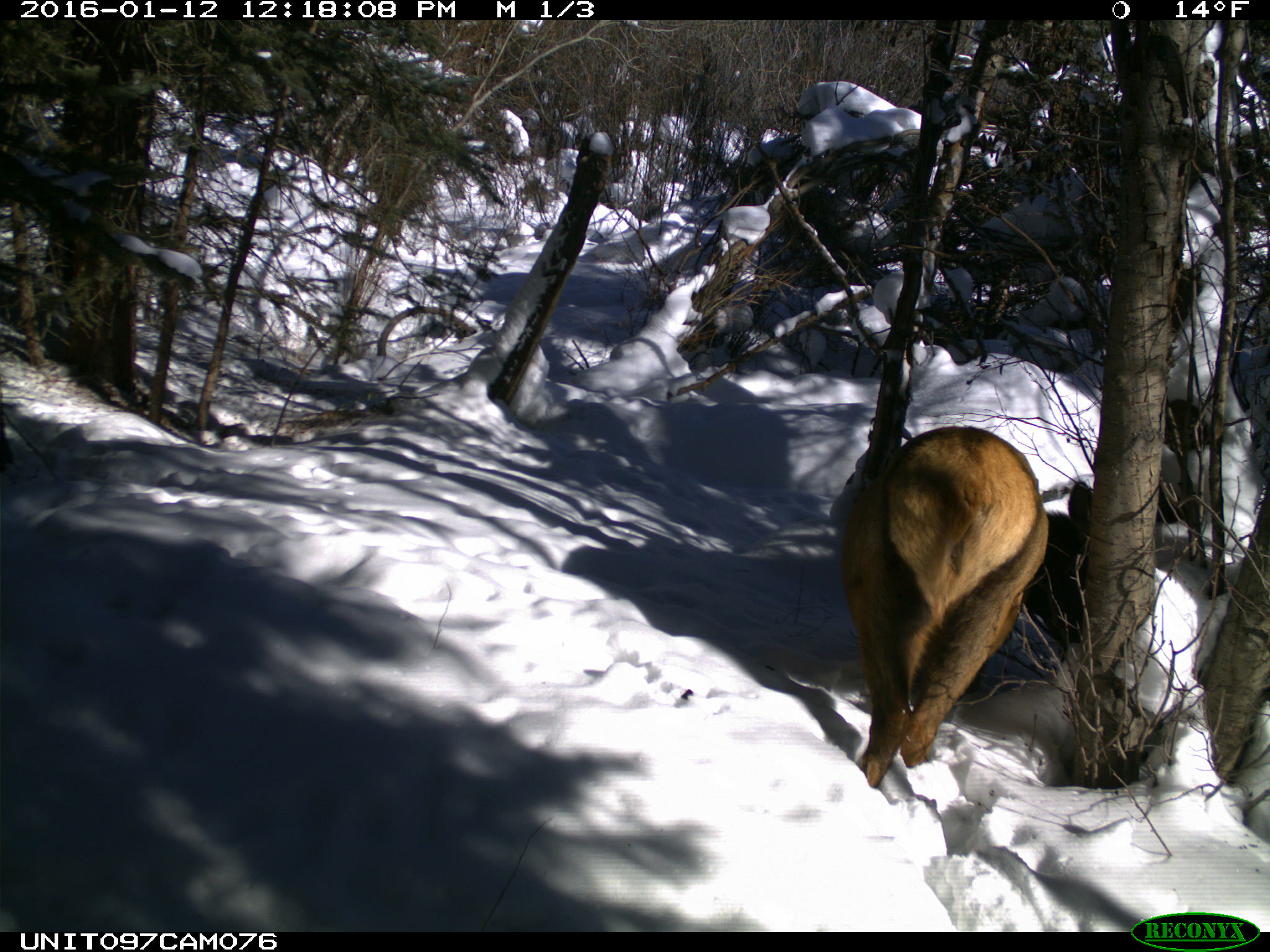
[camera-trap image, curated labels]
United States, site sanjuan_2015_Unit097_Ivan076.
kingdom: Animalia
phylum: Chordata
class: Mammalia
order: Artiodactyla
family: Cervidae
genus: Cervus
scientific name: Cervus elaphus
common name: red deer